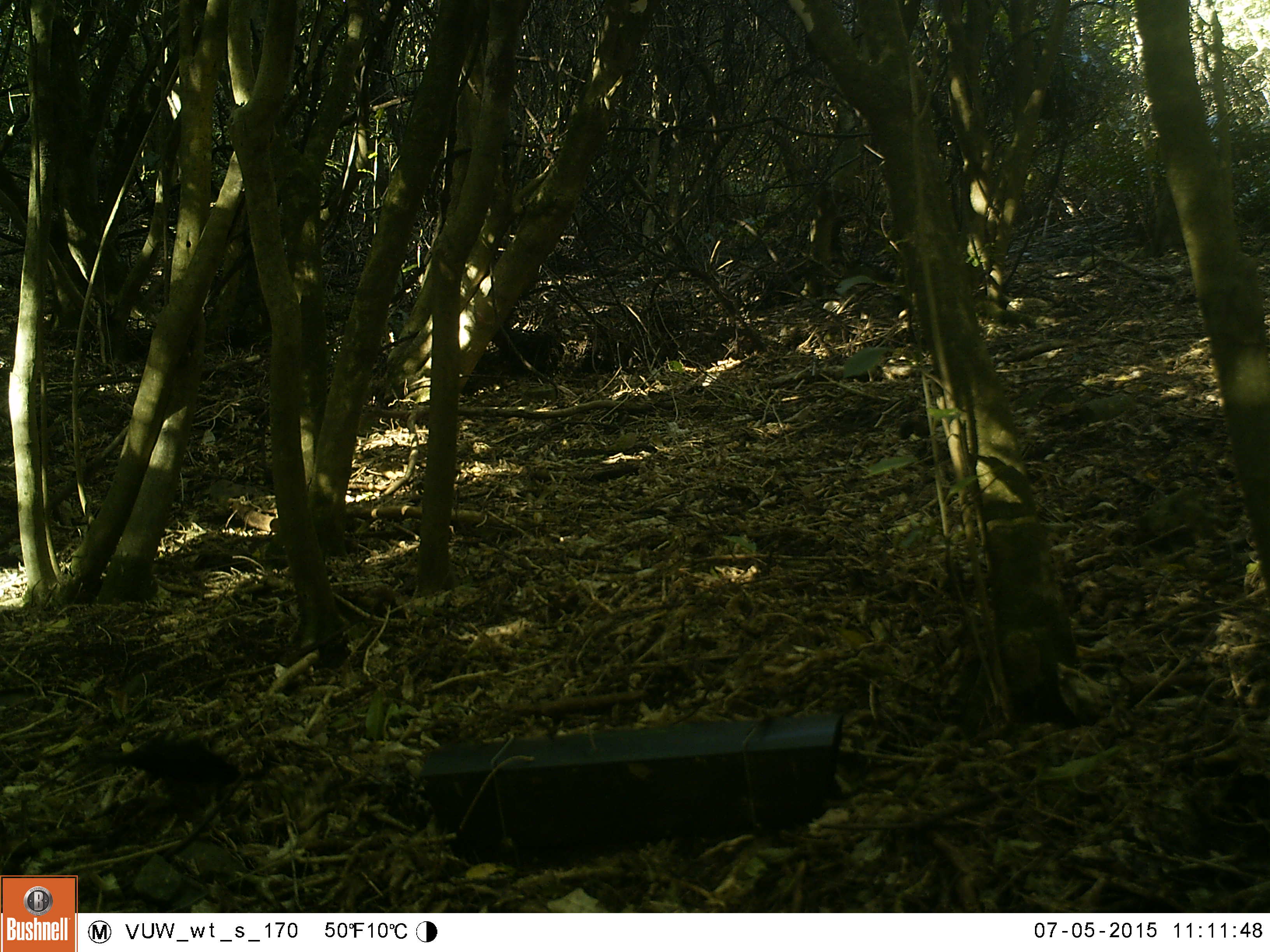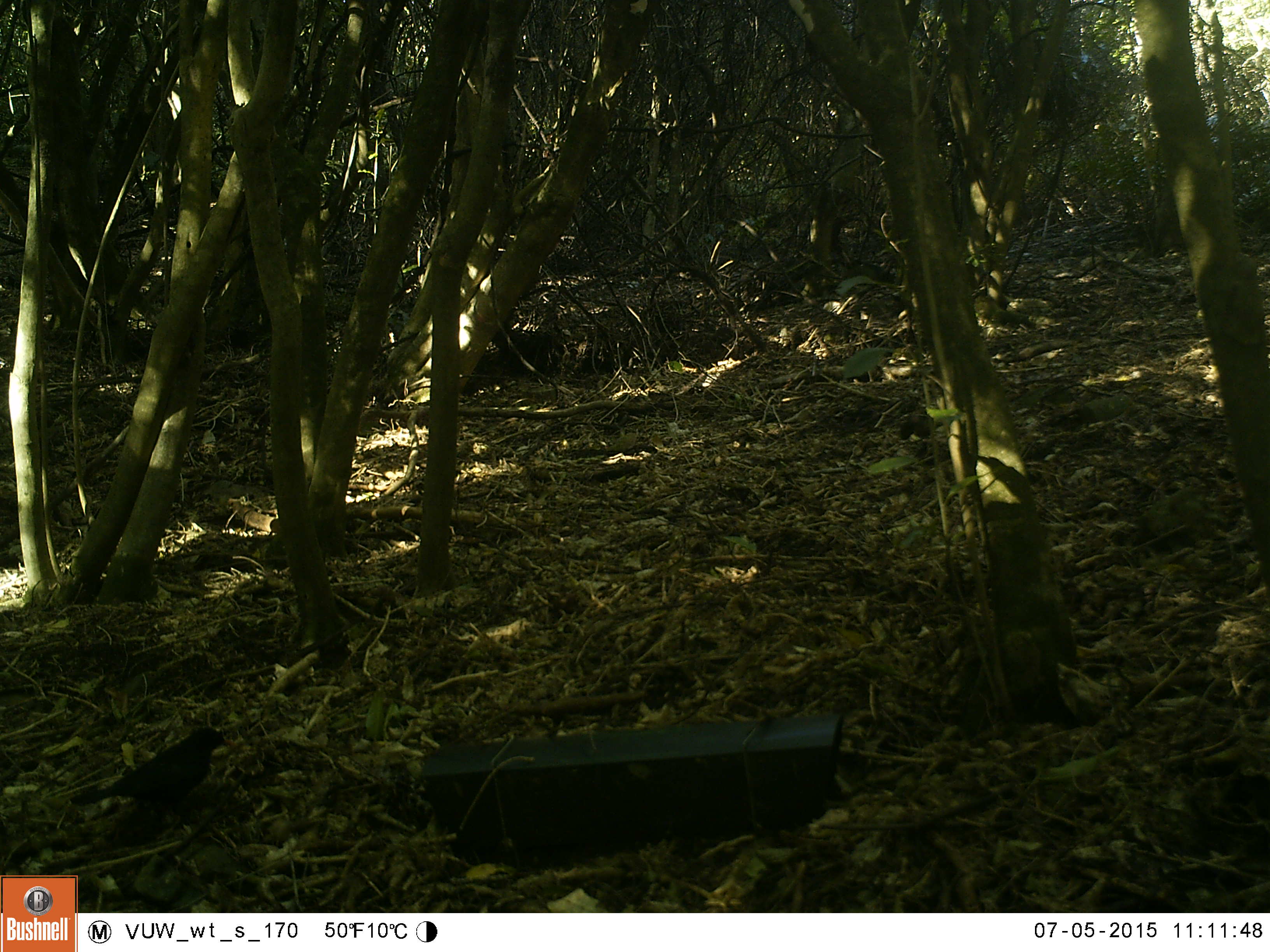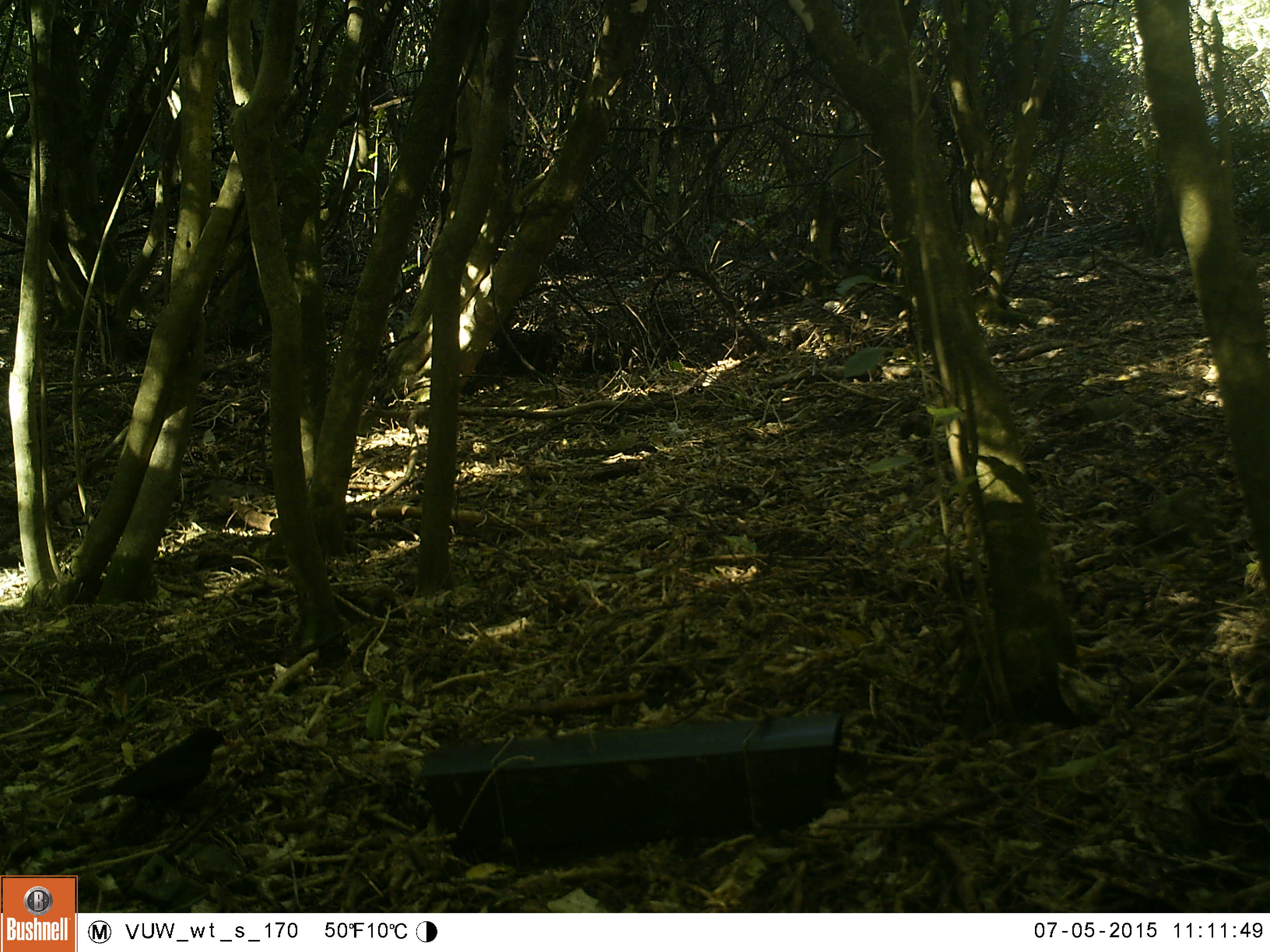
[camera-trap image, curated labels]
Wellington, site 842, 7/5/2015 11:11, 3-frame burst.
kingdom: Animalia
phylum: Chordata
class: Aves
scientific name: Aves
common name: bird